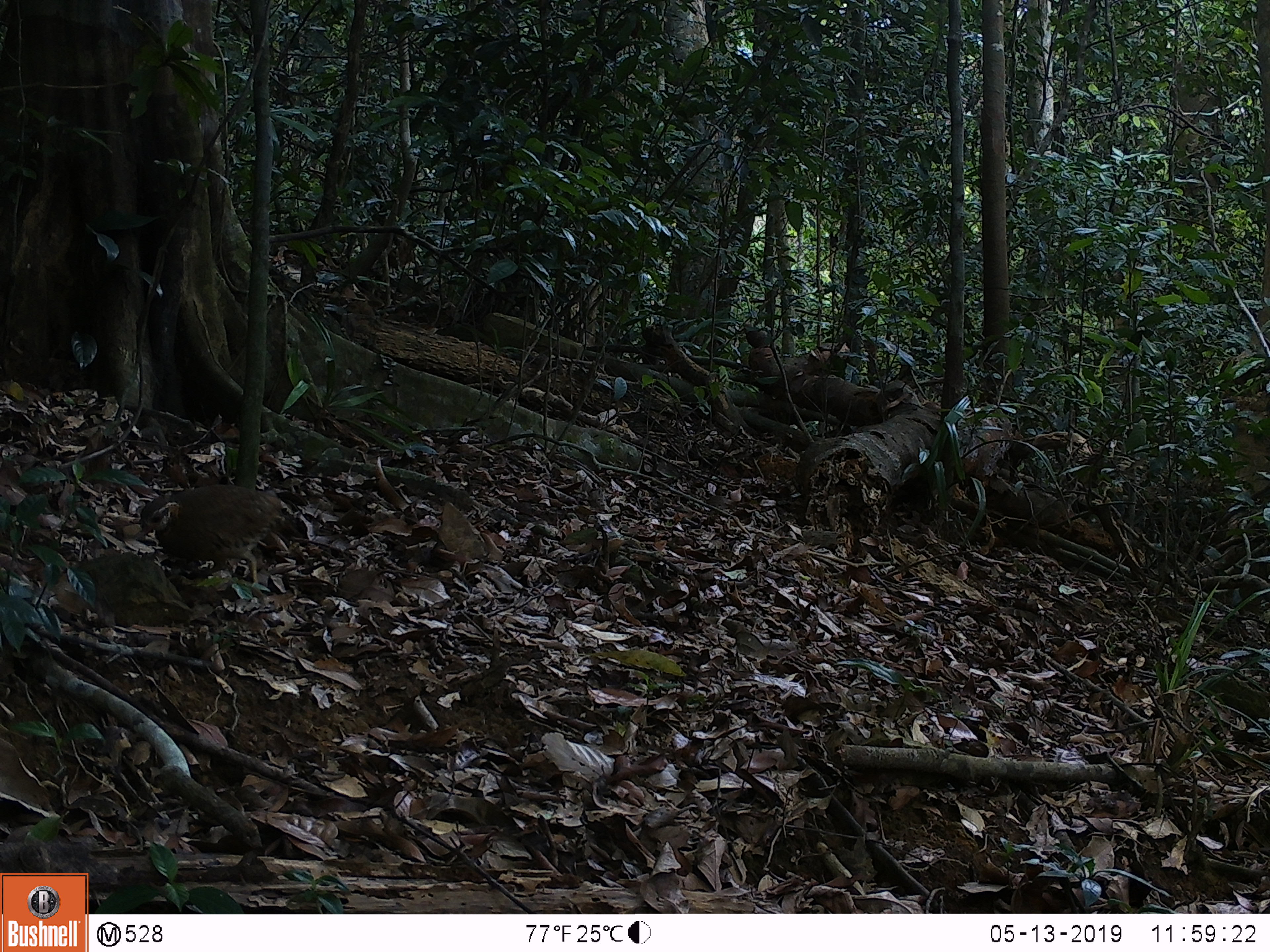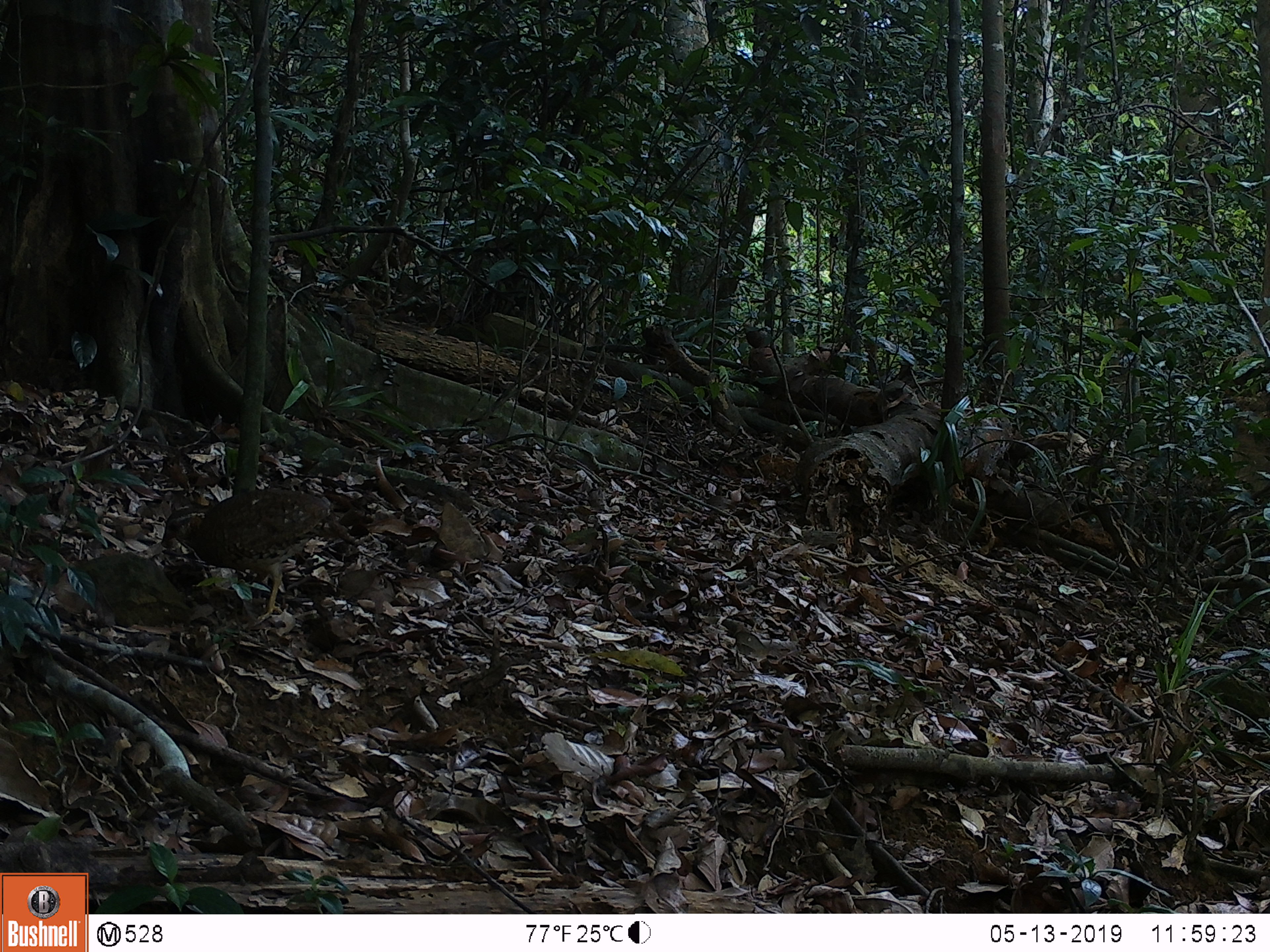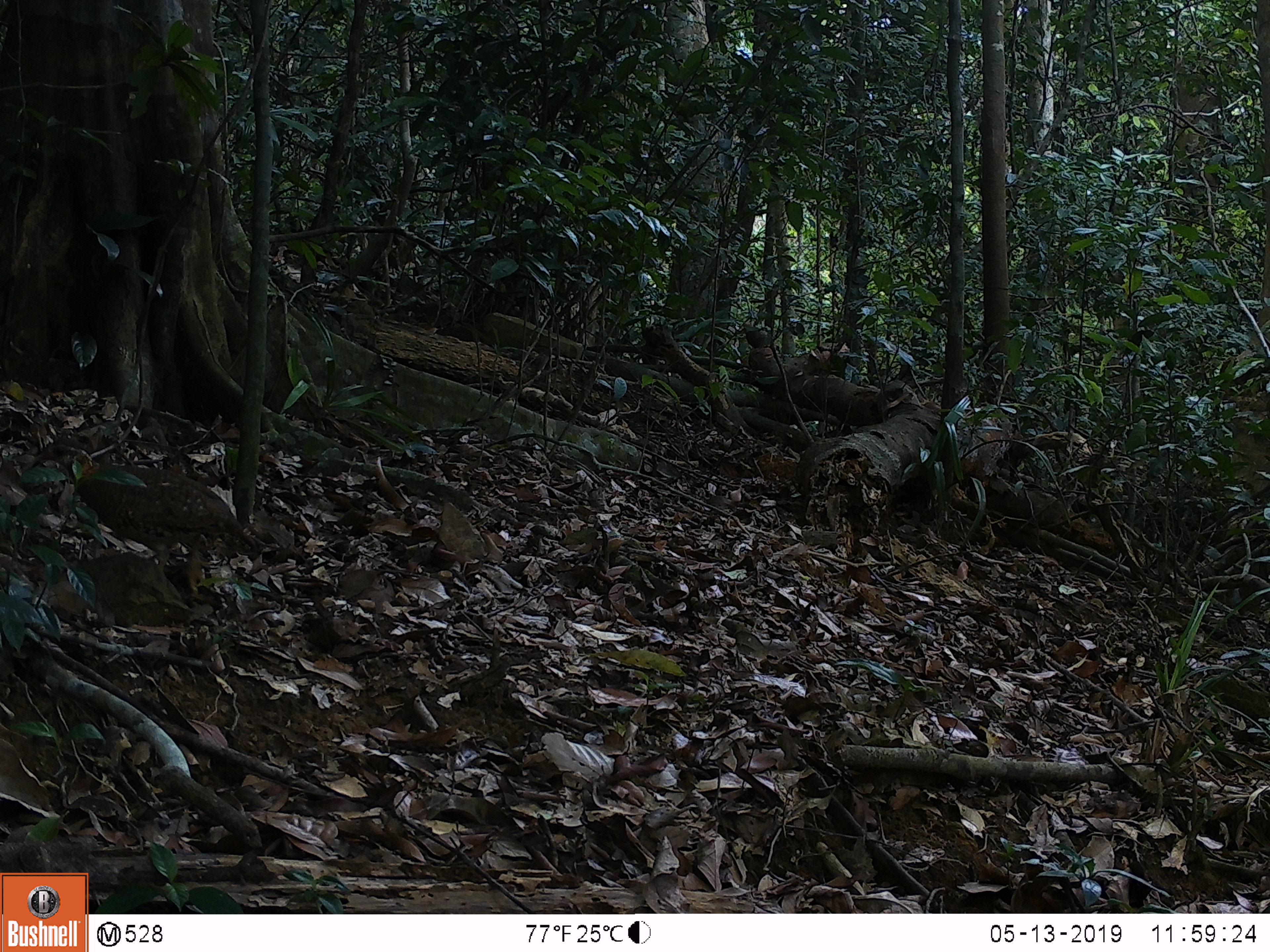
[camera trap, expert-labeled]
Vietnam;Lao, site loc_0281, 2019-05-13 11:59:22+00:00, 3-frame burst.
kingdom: Animalia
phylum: Chordata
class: Aves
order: Galliformes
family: Phasianidae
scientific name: Phasianidae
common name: partridge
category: unidentified partridge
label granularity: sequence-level